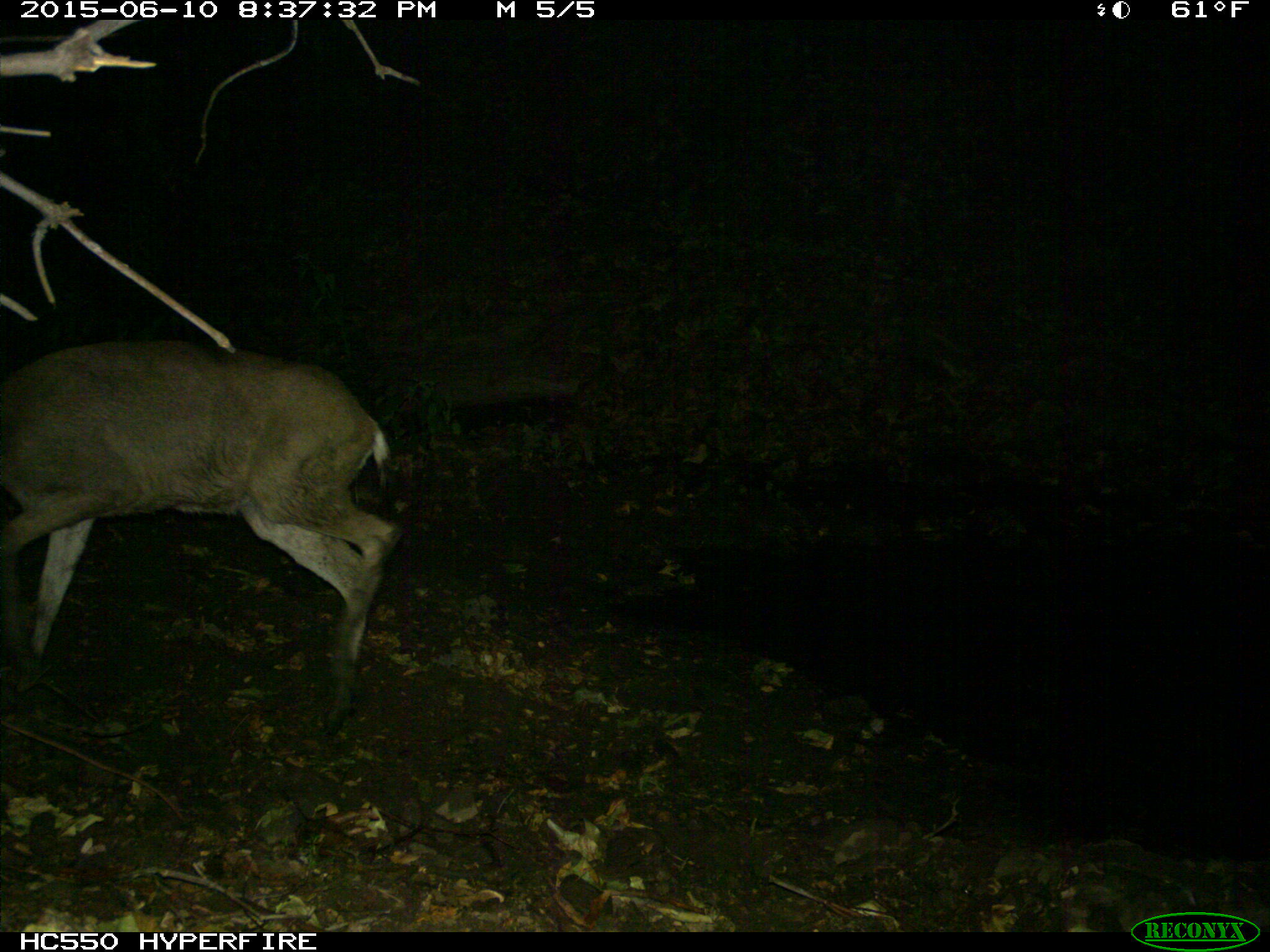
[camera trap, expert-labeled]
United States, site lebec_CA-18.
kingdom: Animalia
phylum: Chordata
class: Mammalia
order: Artiodactyla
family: Cervidae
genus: Odocoileus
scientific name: Odocoileus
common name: deer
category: unidentified deer